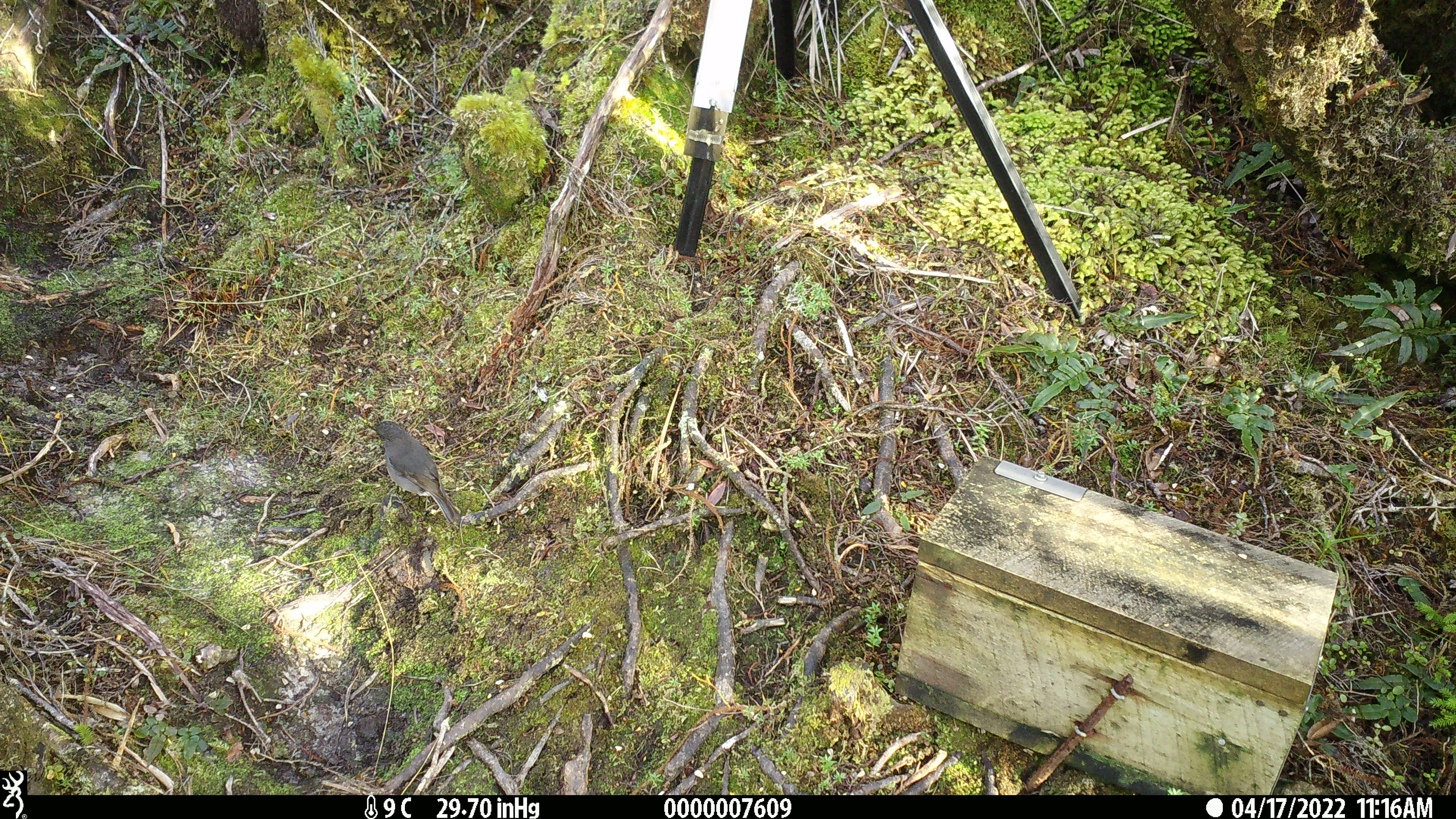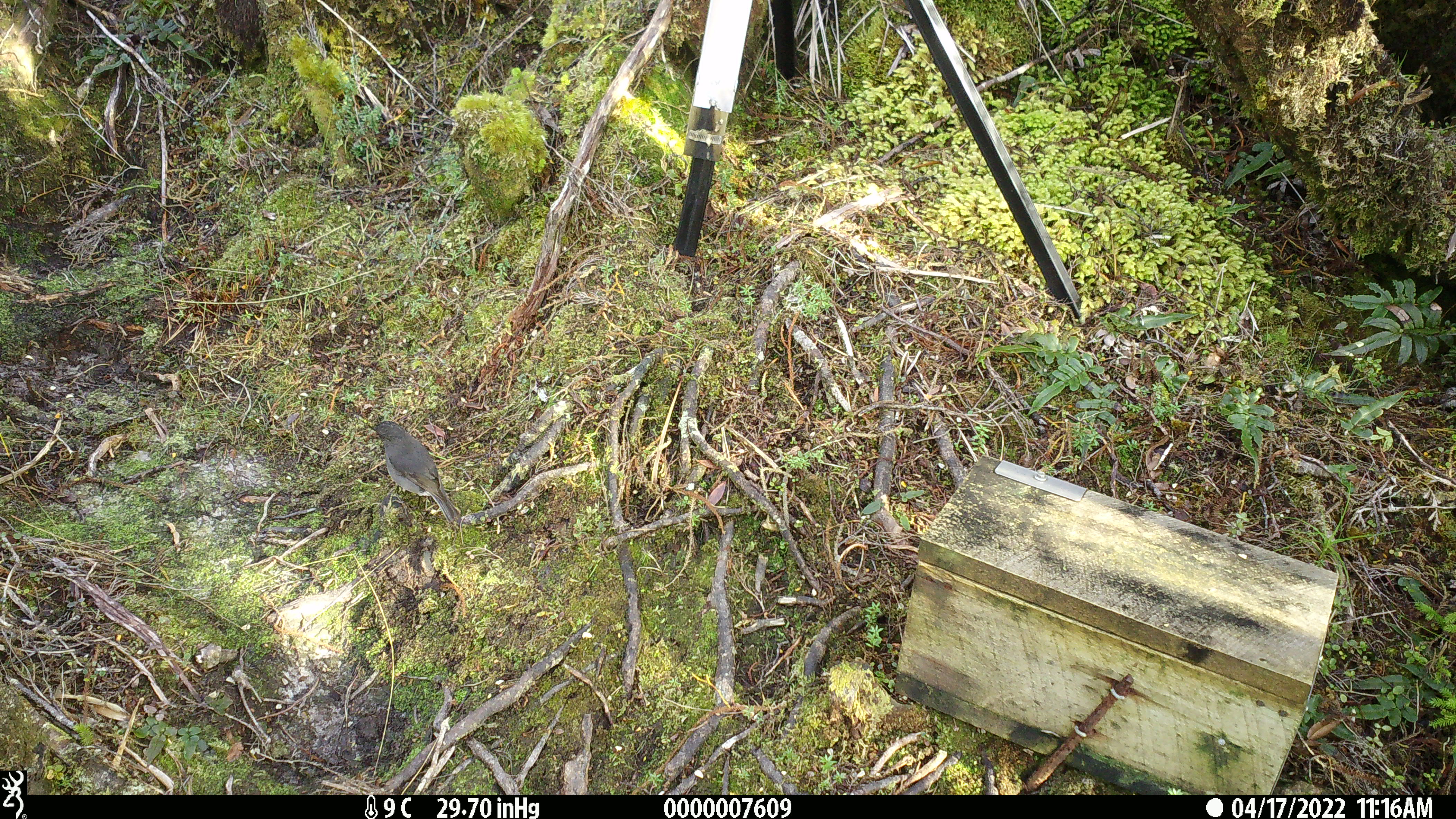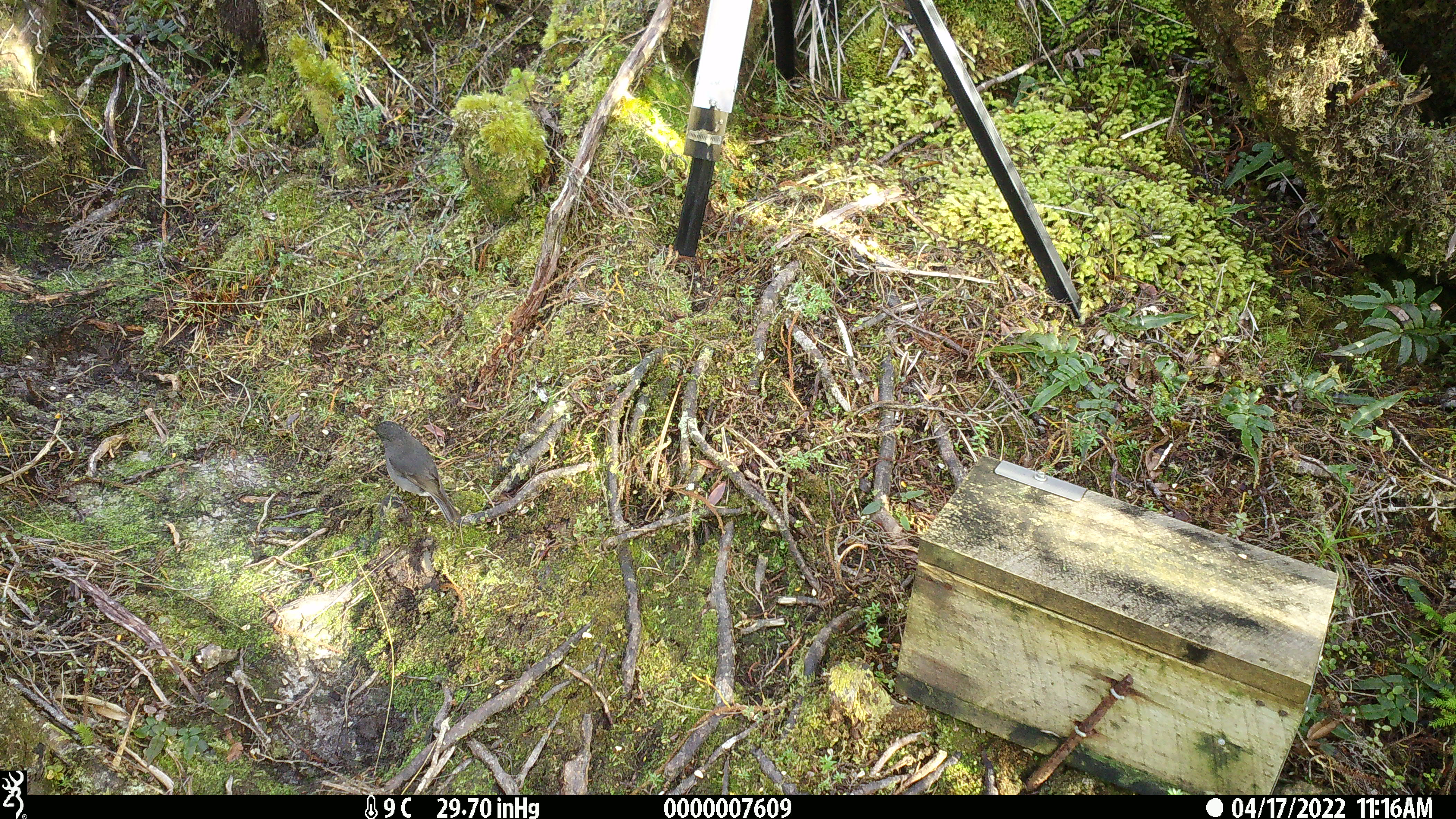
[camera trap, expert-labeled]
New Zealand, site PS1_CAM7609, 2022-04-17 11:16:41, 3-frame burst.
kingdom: Animalia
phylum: Chordata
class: Aves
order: Passeriformes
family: Petroicidae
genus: Petroica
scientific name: Petroica australis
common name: new zealand robin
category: robin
Robin (new zealand robin) (Petroica australis).